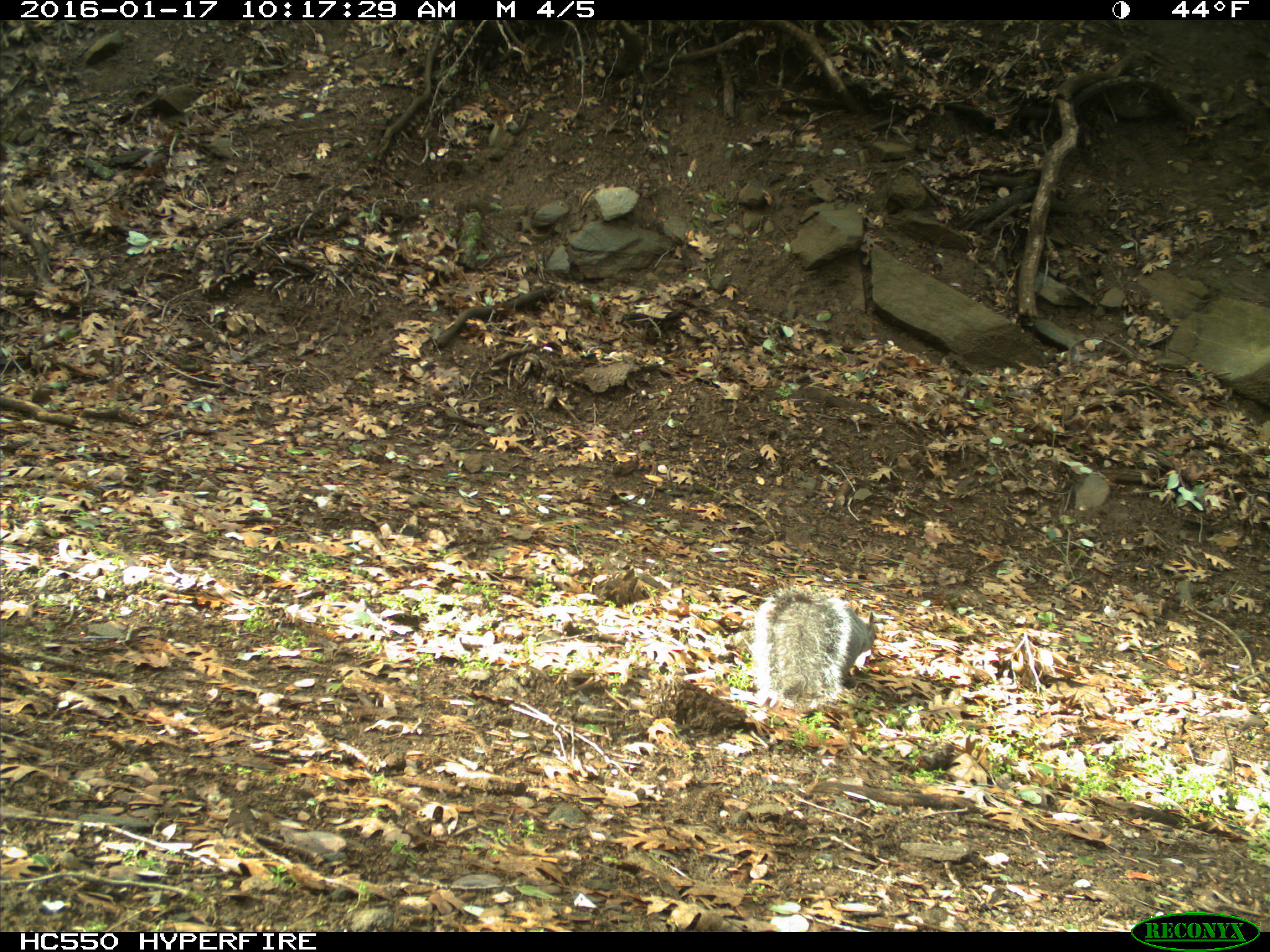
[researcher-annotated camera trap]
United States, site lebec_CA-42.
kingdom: Animalia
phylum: Chordata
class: Mammalia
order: Rodentia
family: Sciuridae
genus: Sciurus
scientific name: Sciurus carolinensis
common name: eastern gray squirrel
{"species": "Sciurus carolinensis (eastern gray squirrel)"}